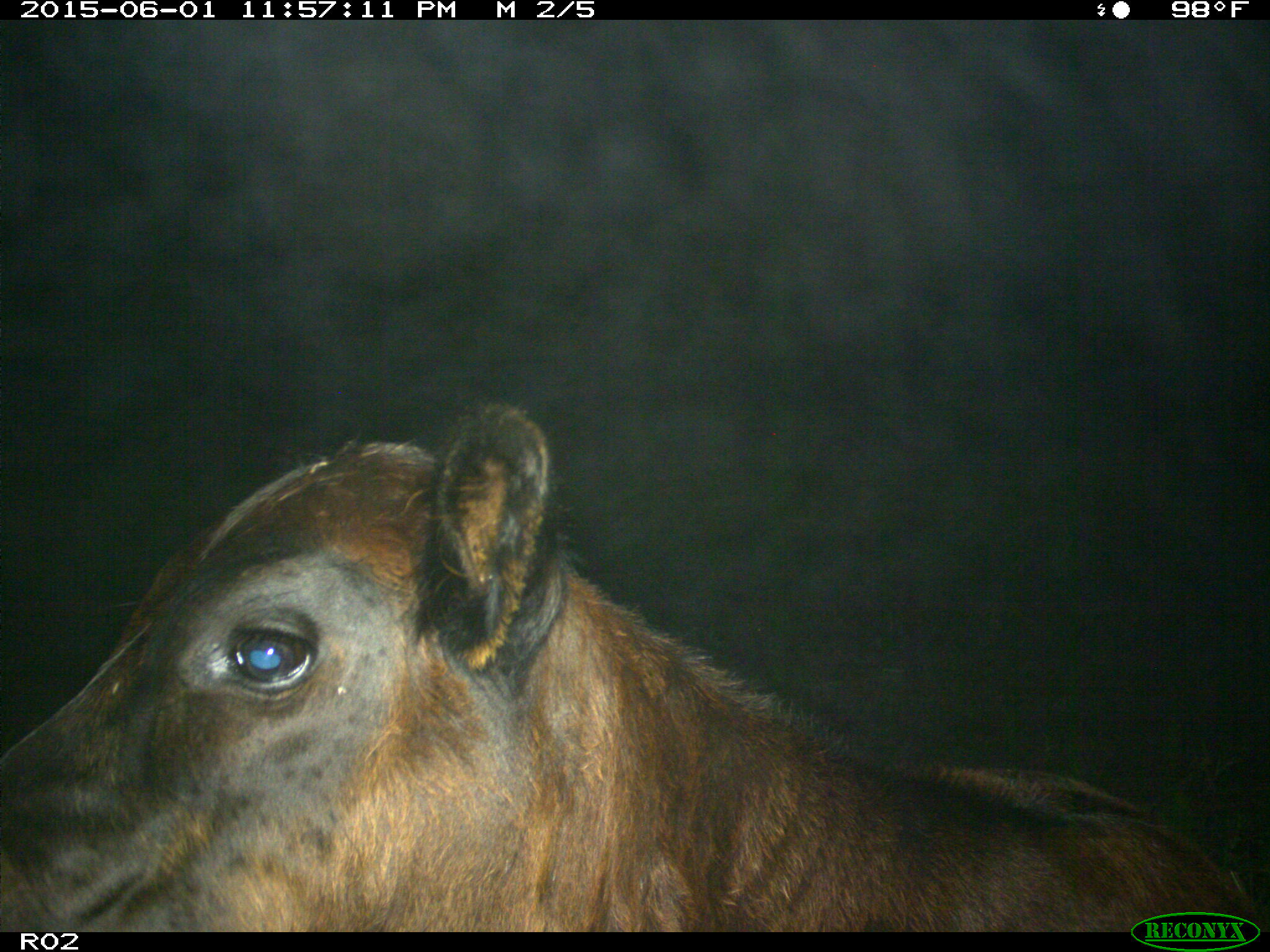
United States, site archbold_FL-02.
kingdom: Animalia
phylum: Chordata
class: Mammalia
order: Artiodactyla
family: Bovidae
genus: Bos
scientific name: Bos taurus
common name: domestic cow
Bos taurus (domestic cow).